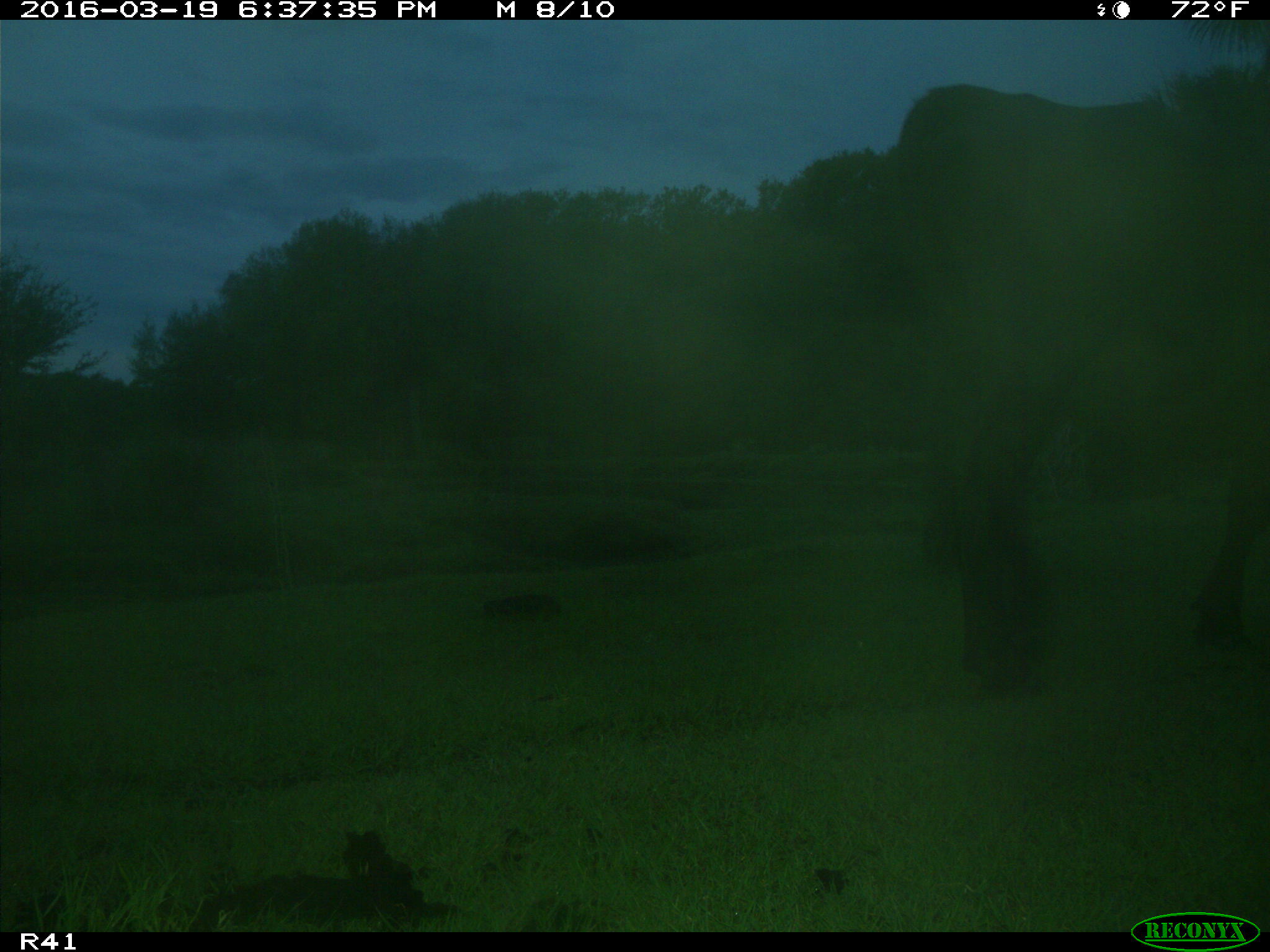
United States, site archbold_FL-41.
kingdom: Animalia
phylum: Chordata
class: Mammalia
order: Artiodactyla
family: Bovidae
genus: Bos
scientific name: Bos taurus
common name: domestic cow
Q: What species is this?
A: Bos taurus (domestic cow).